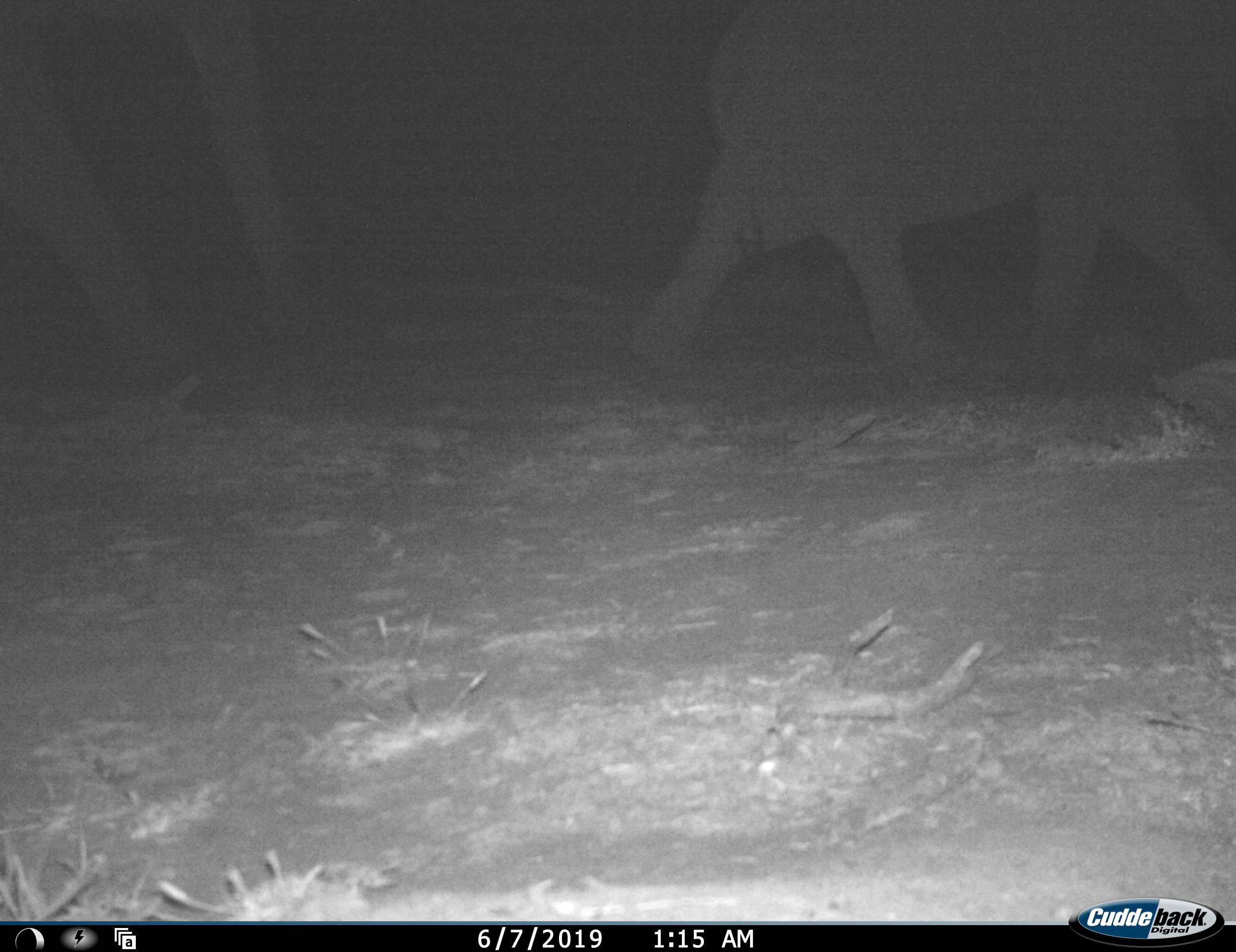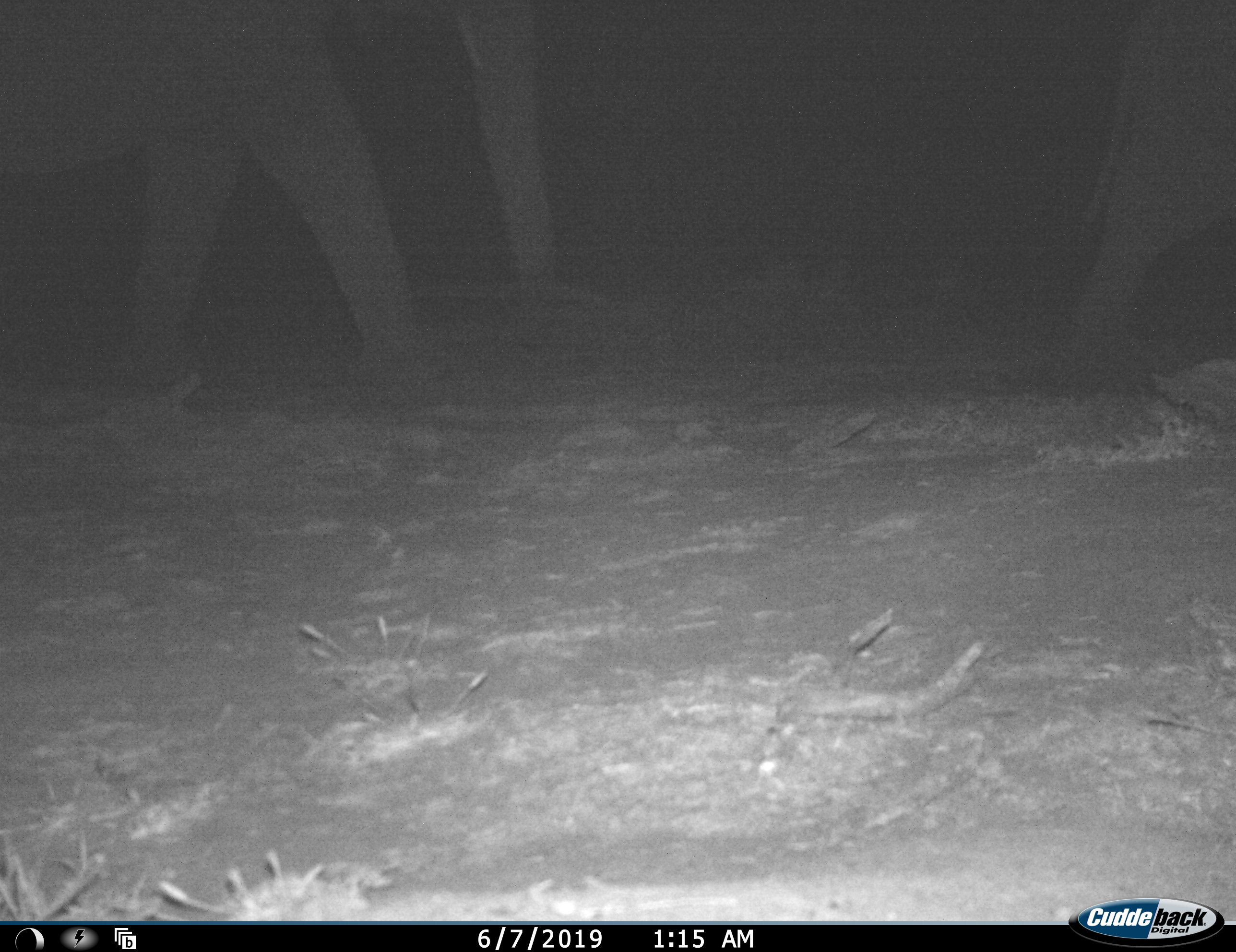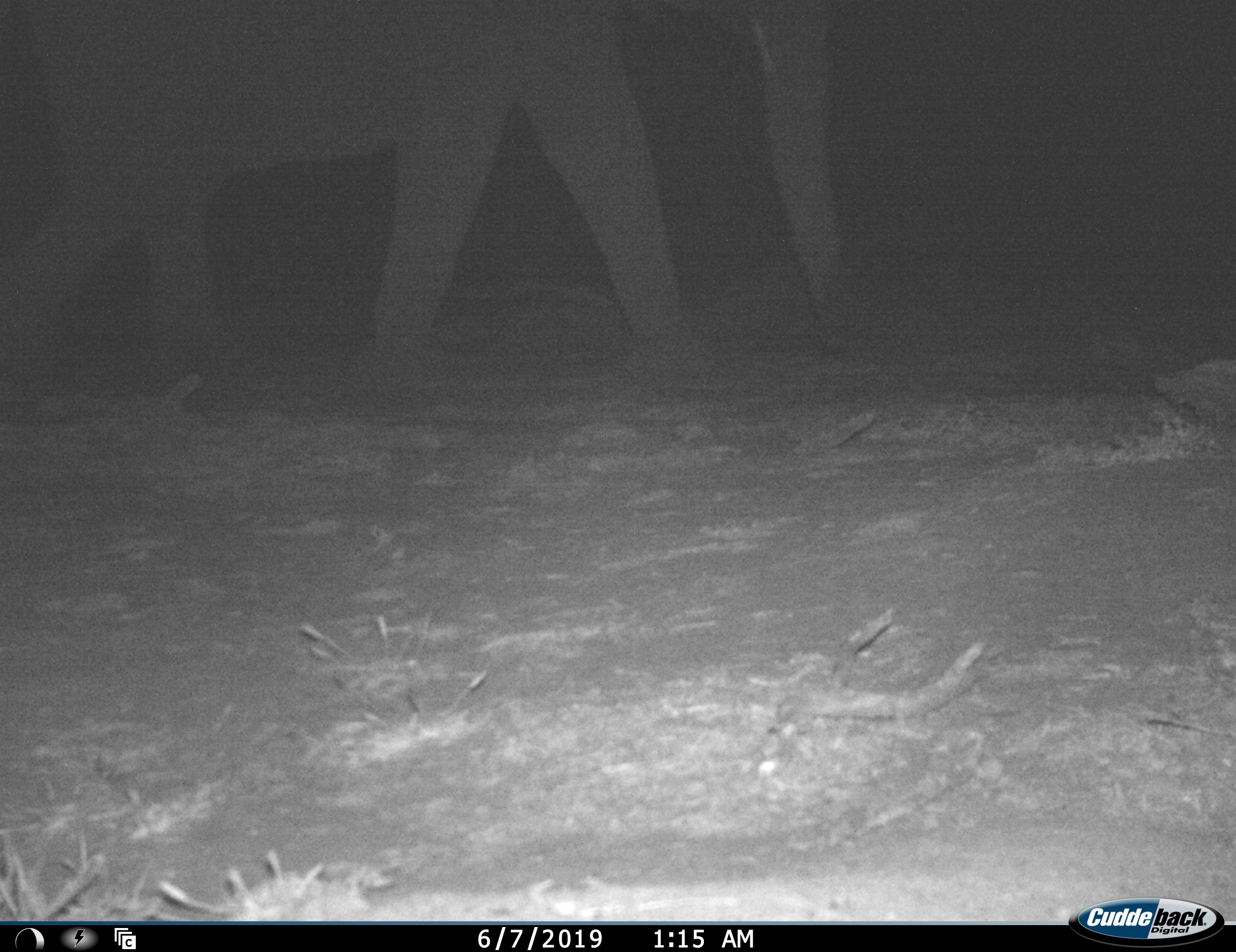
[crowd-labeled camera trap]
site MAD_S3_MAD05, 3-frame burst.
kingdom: Animalia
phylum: Chordata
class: Mammalia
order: Proboscidea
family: Elephantidae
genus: Loxodonta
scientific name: Loxodonta africana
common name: african bush elephant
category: elephant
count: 2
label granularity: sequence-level